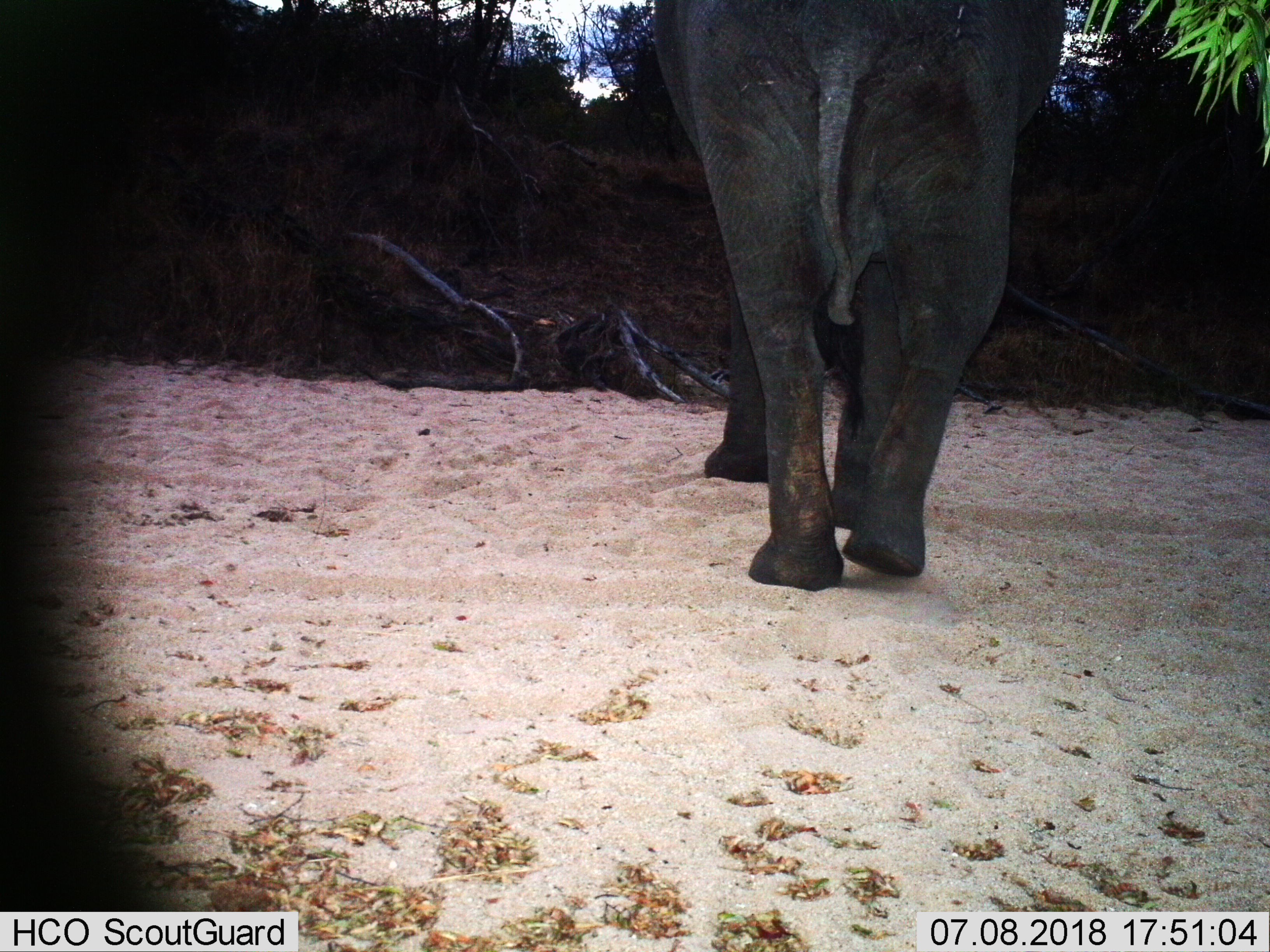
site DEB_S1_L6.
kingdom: Animalia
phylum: Chordata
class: Mammalia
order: Proboscidea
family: Elephantidae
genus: Loxodonta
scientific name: Loxodonta africana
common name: african bush elephant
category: elephant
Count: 1.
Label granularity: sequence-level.